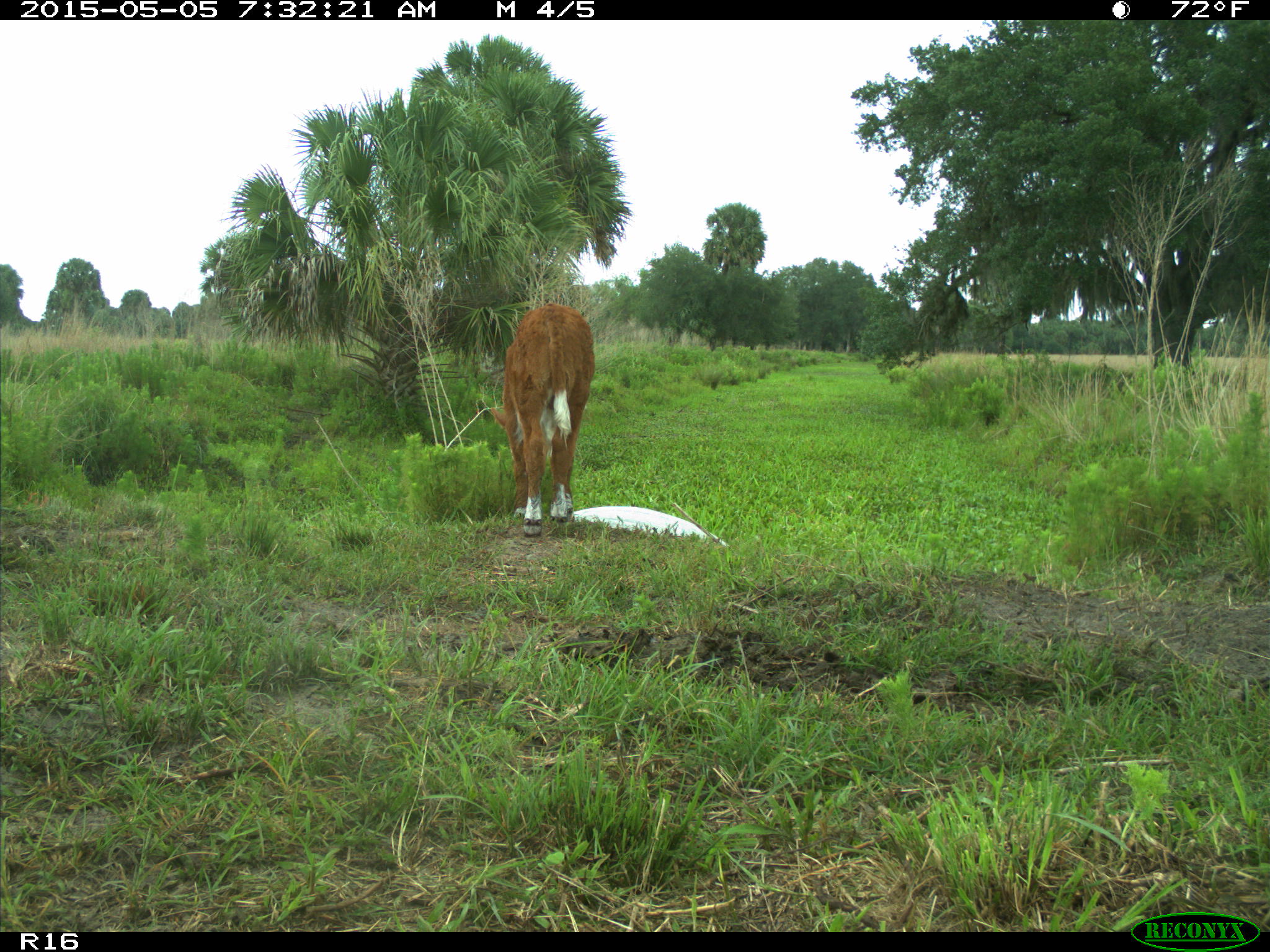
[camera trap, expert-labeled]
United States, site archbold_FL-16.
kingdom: Animalia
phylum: Chordata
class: Mammalia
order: Artiodactyla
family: Bovidae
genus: Bos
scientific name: Bos taurus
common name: domestic cow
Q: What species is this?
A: Bos taurus (domestic cow).